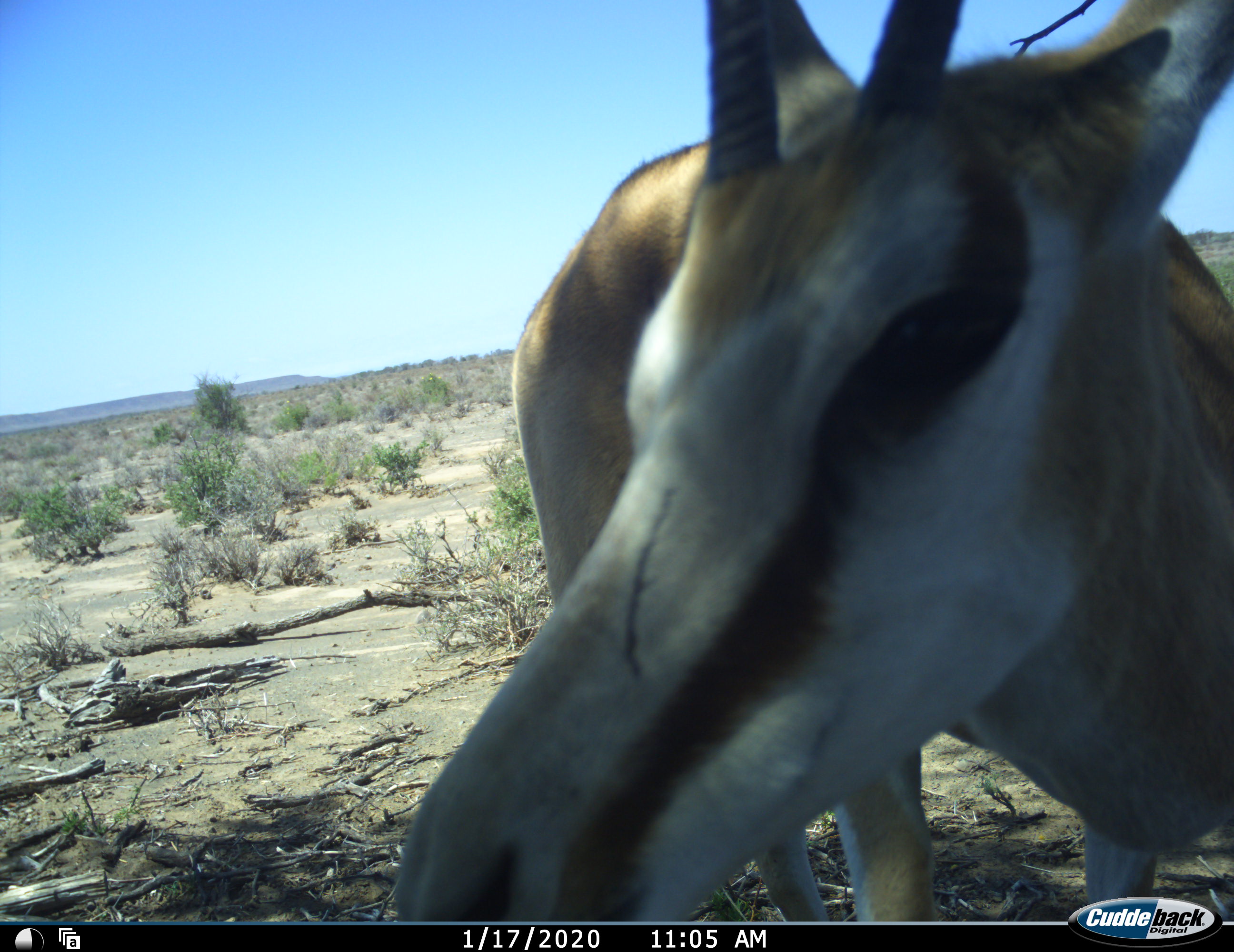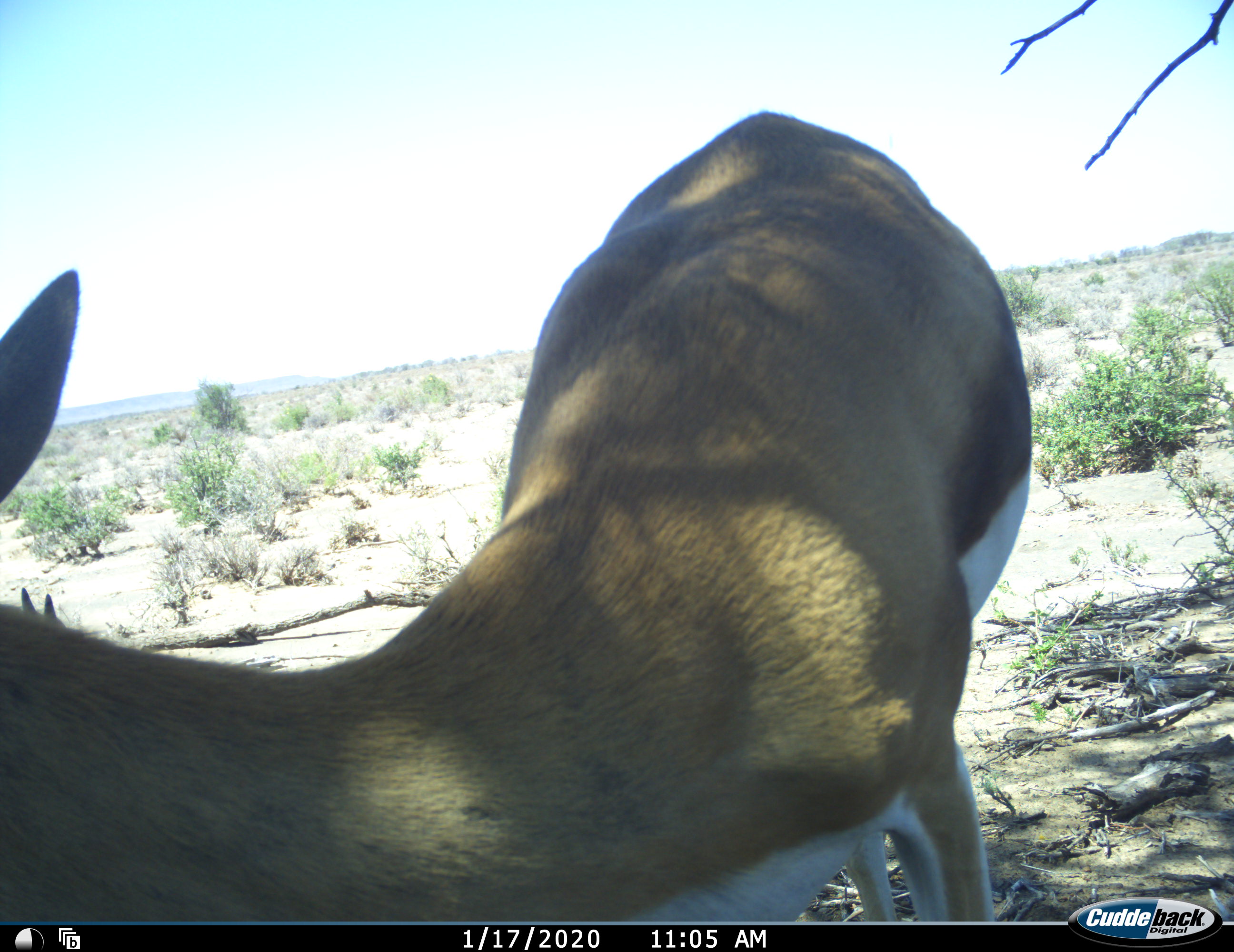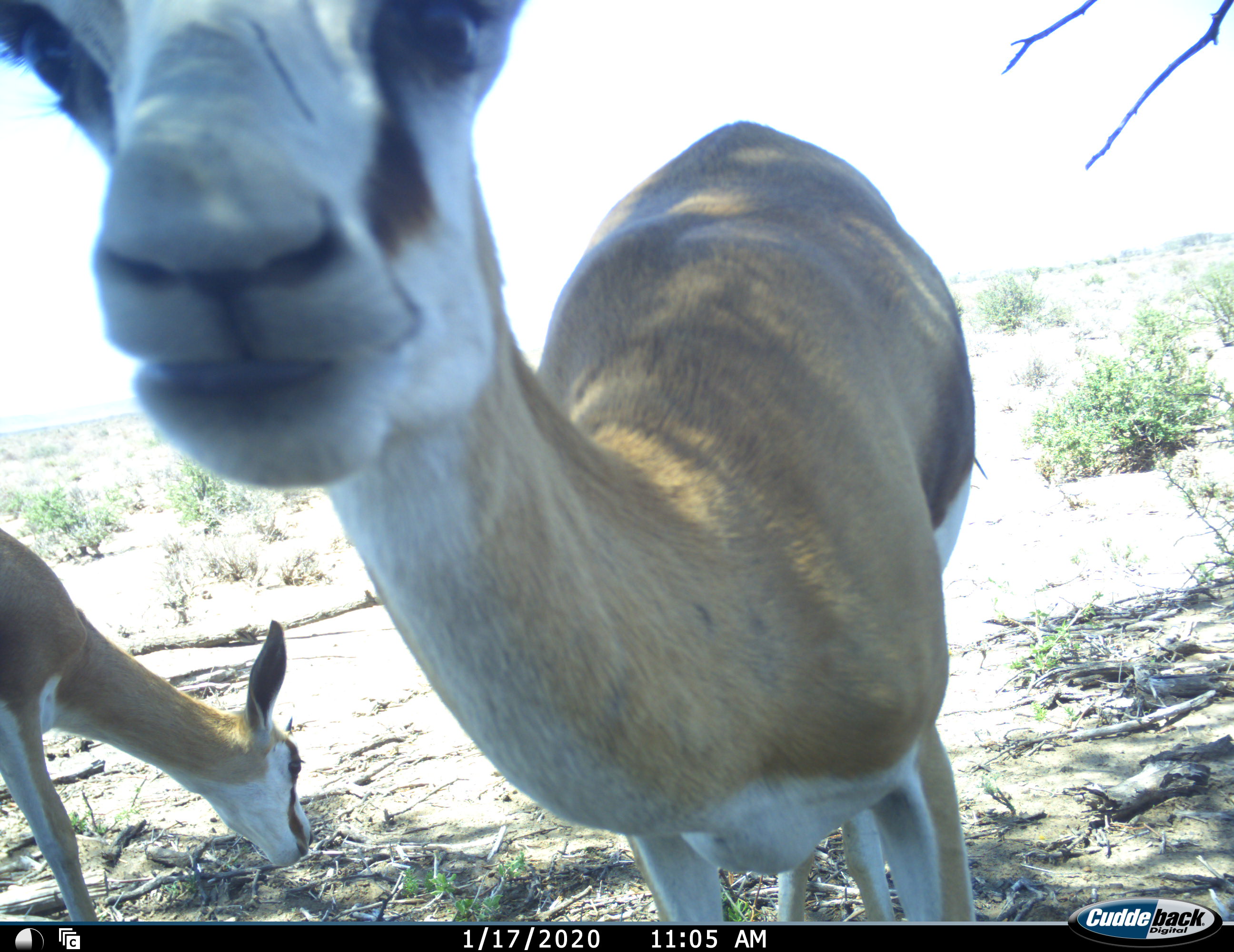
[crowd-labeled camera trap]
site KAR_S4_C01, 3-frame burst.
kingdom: Animalia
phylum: Chordata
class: Mammalia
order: Artiodactyla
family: Bovidae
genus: Antidorcas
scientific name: Antidorcas marsupialis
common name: springbok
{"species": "springbok (Antidorcas marsupialis)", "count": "2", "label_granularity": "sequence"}